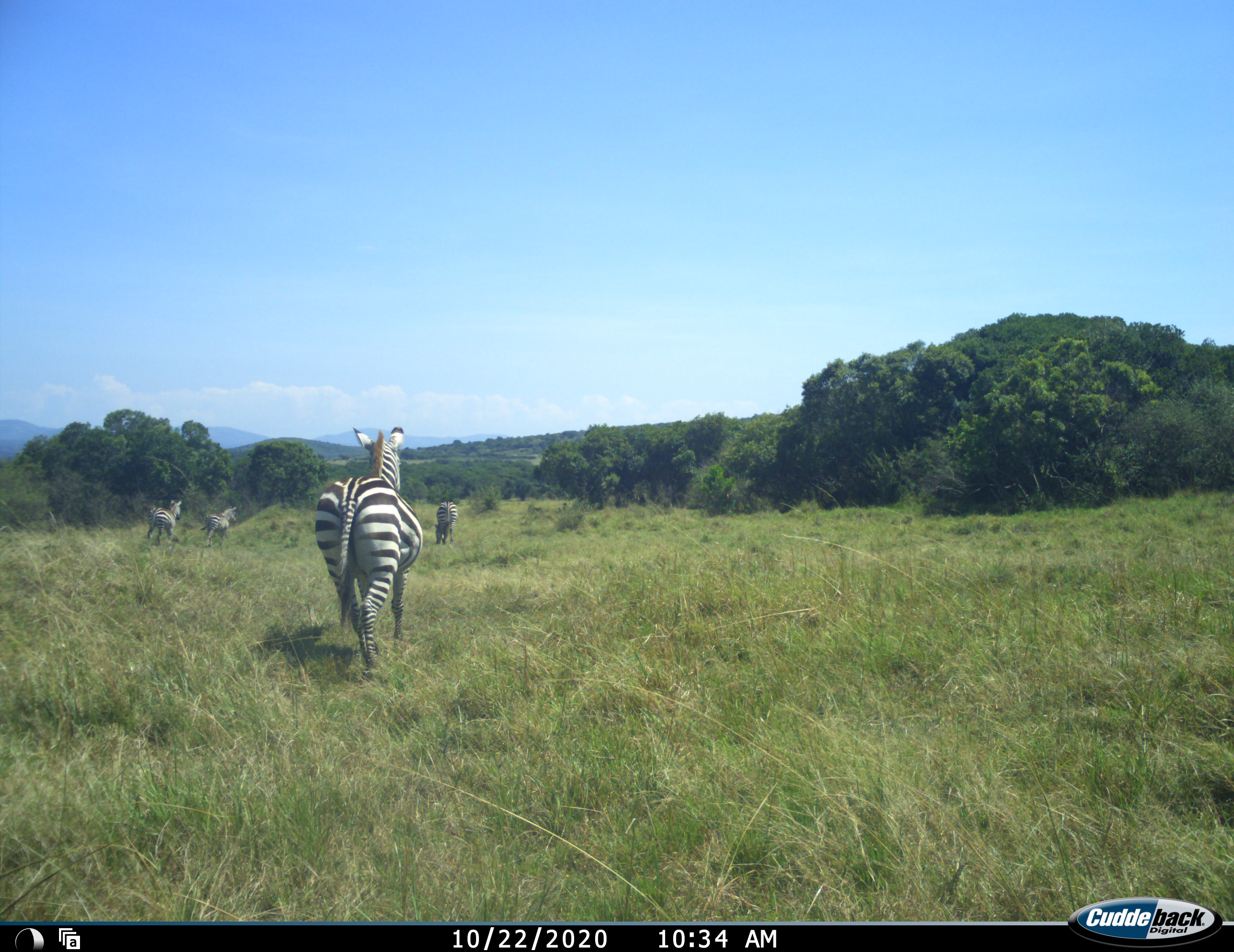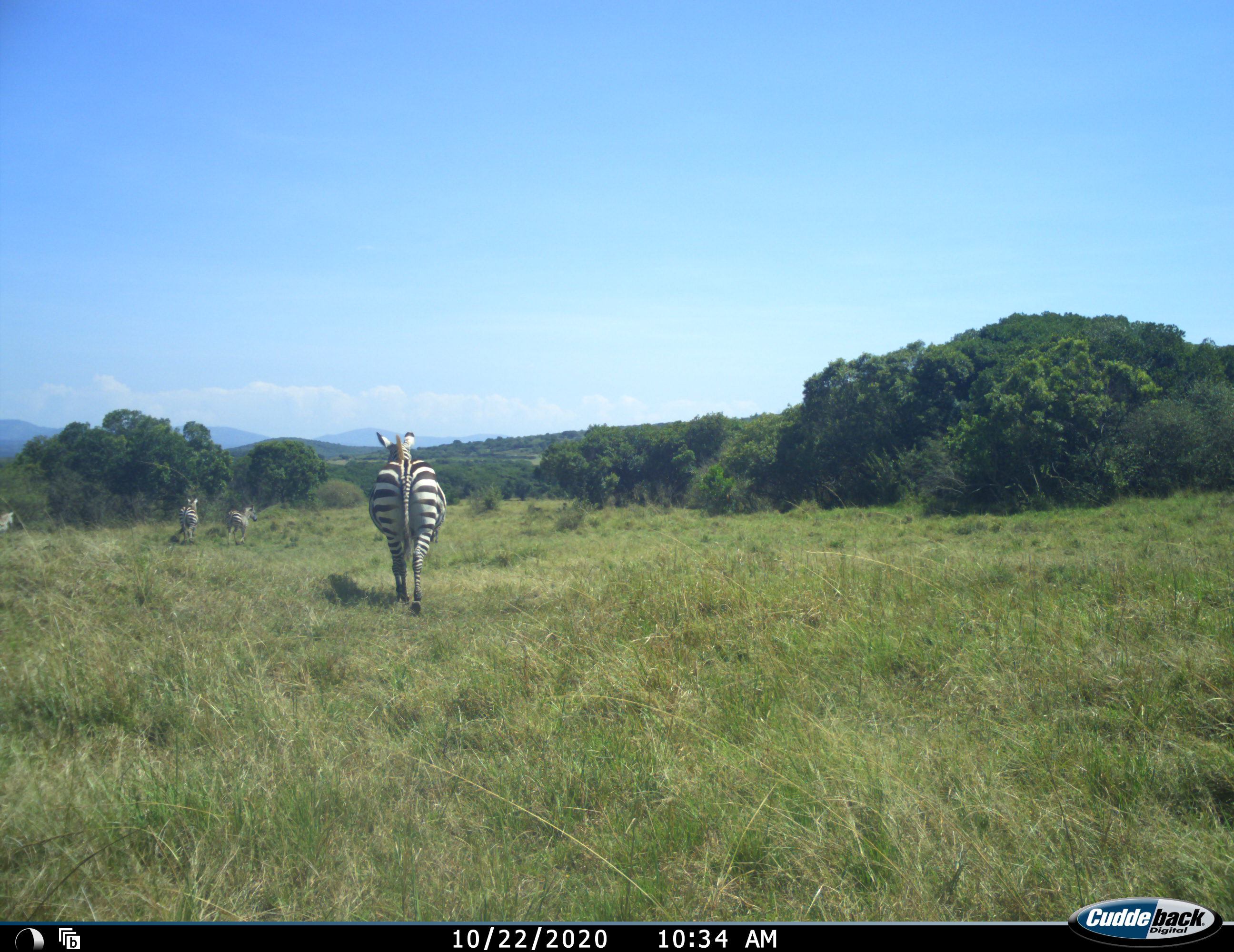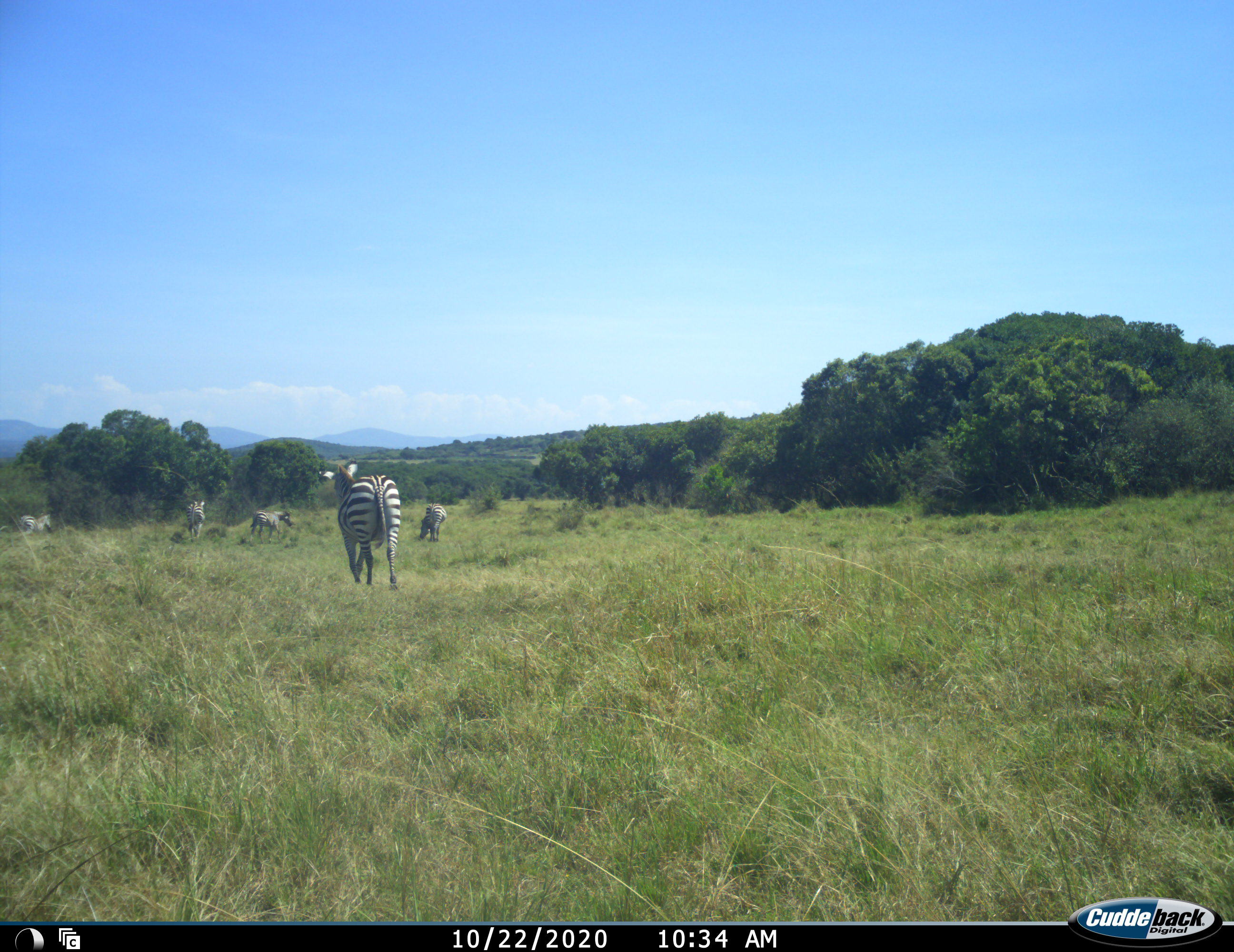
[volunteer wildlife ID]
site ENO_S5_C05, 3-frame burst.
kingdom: Animalia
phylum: Chordata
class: Mammalia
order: Perissodactyla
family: Equidae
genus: Equus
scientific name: Equus quagga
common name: plains zebra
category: zebraplains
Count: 5.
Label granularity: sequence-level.